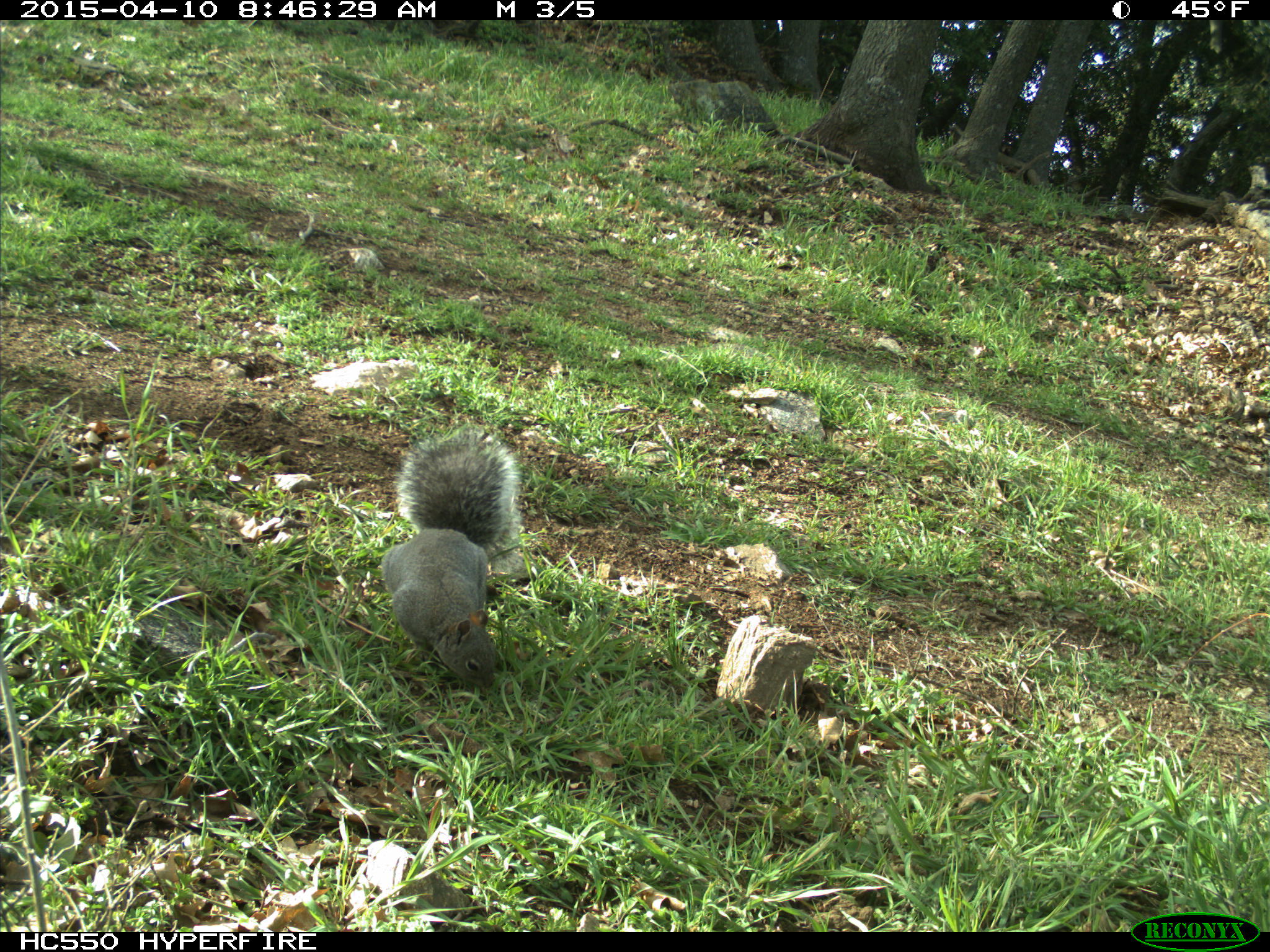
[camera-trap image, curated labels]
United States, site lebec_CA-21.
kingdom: Animalia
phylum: Chordata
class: Mammalia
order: Rodentia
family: Sciuridae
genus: Sciurus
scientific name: Sciurus carolinensis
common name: eastern gray squirrel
Sciurus carolinensis (eastern gray squirrel).